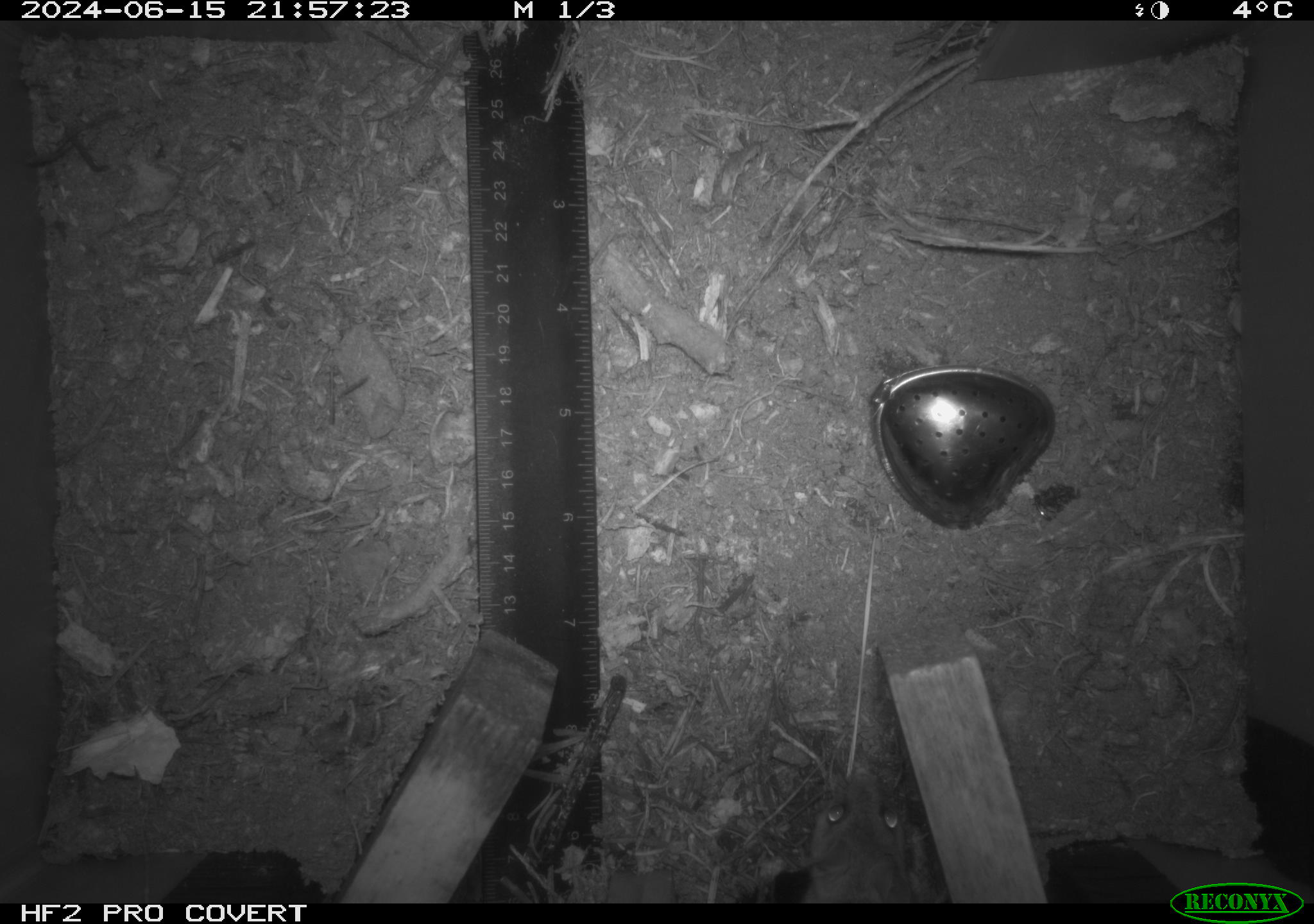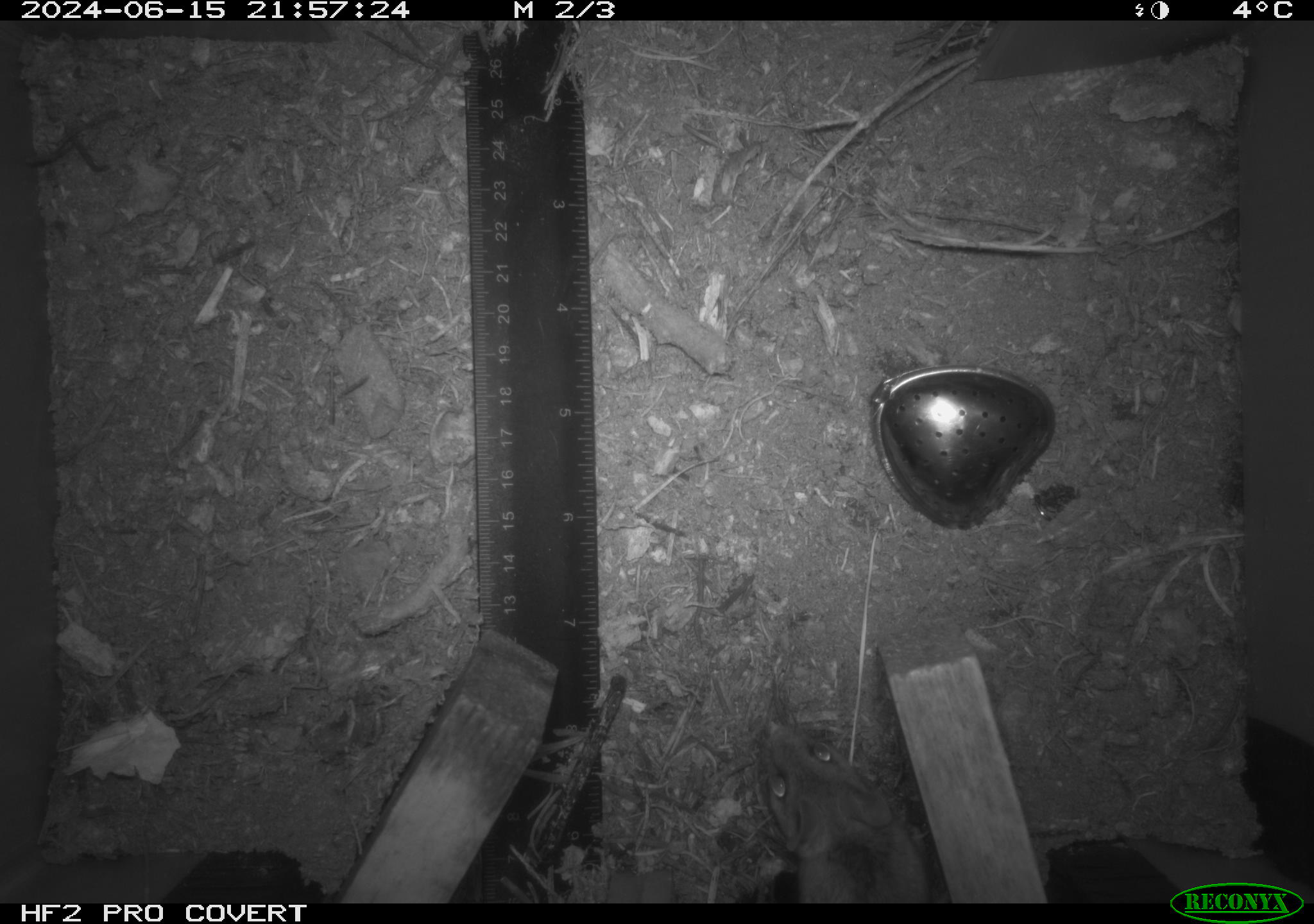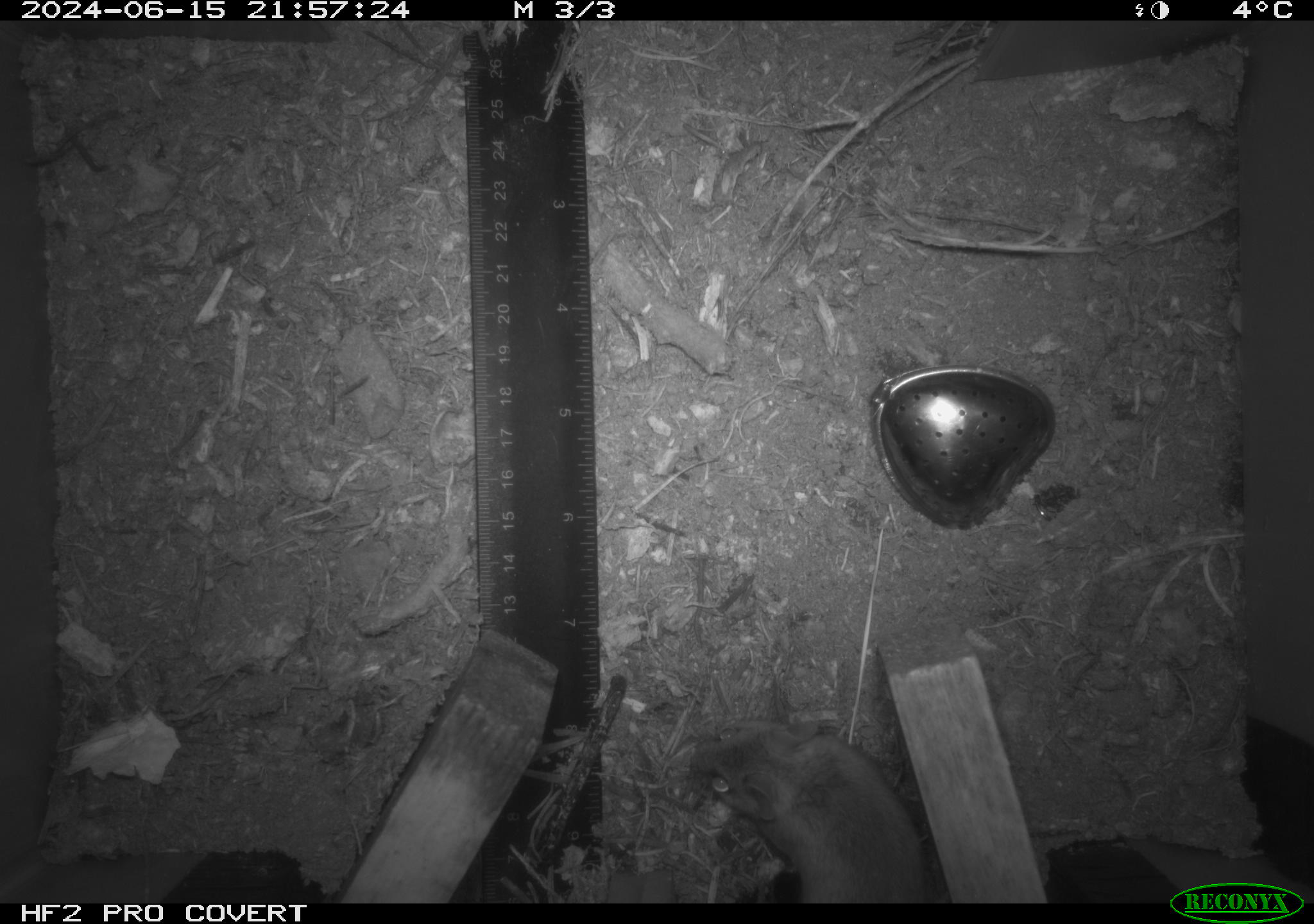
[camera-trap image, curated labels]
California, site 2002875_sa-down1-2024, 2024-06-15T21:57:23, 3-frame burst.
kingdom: Animalia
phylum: Chordata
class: Mammalia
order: Rodentia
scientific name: Rodentia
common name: rodent